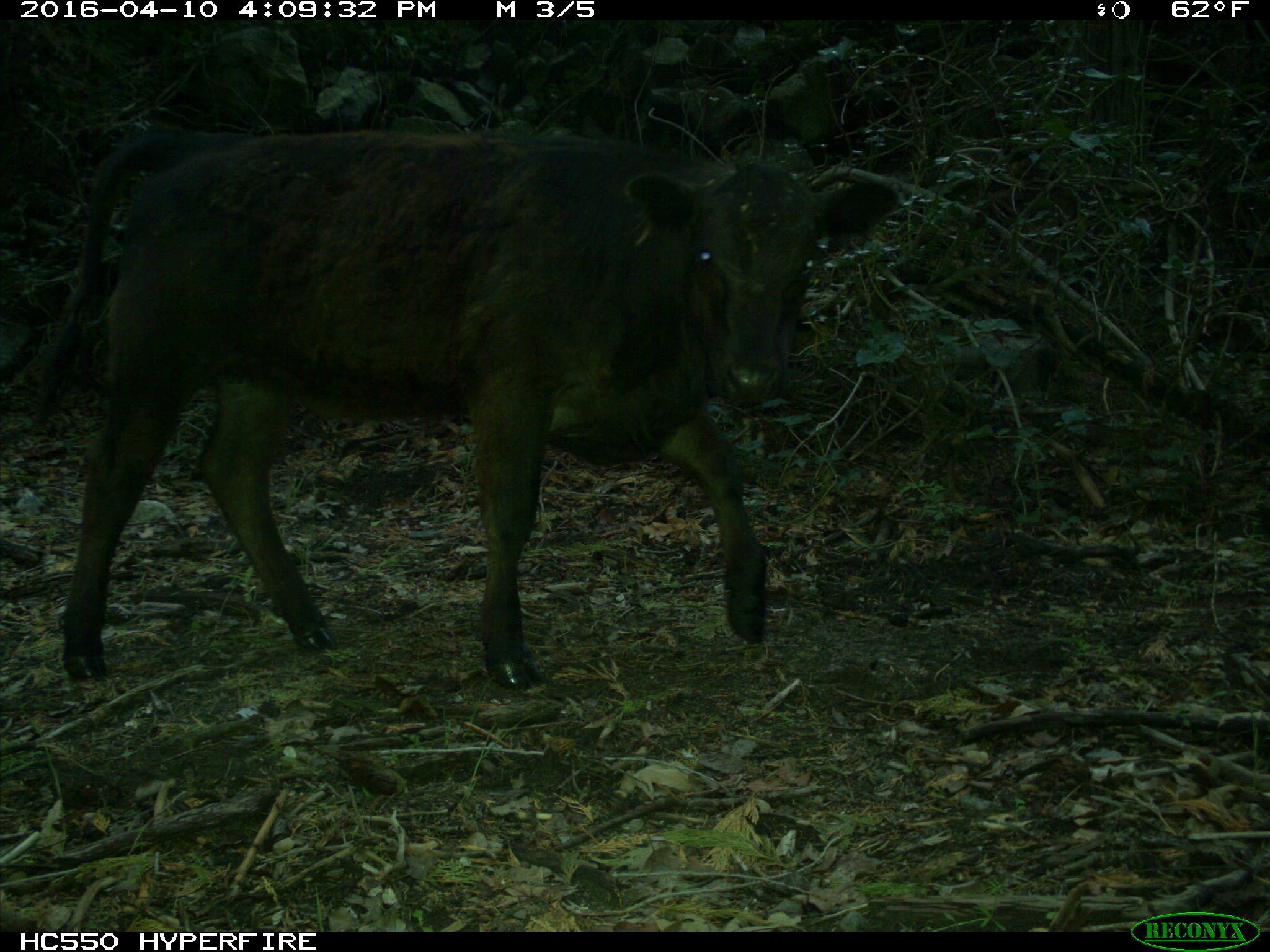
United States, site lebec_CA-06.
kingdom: Animalia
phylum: Chordata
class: Mammalia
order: Artiodactyla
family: Bovidae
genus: Bos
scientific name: Bos taurus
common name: domestic cow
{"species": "Bos taurus (domestic cow)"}